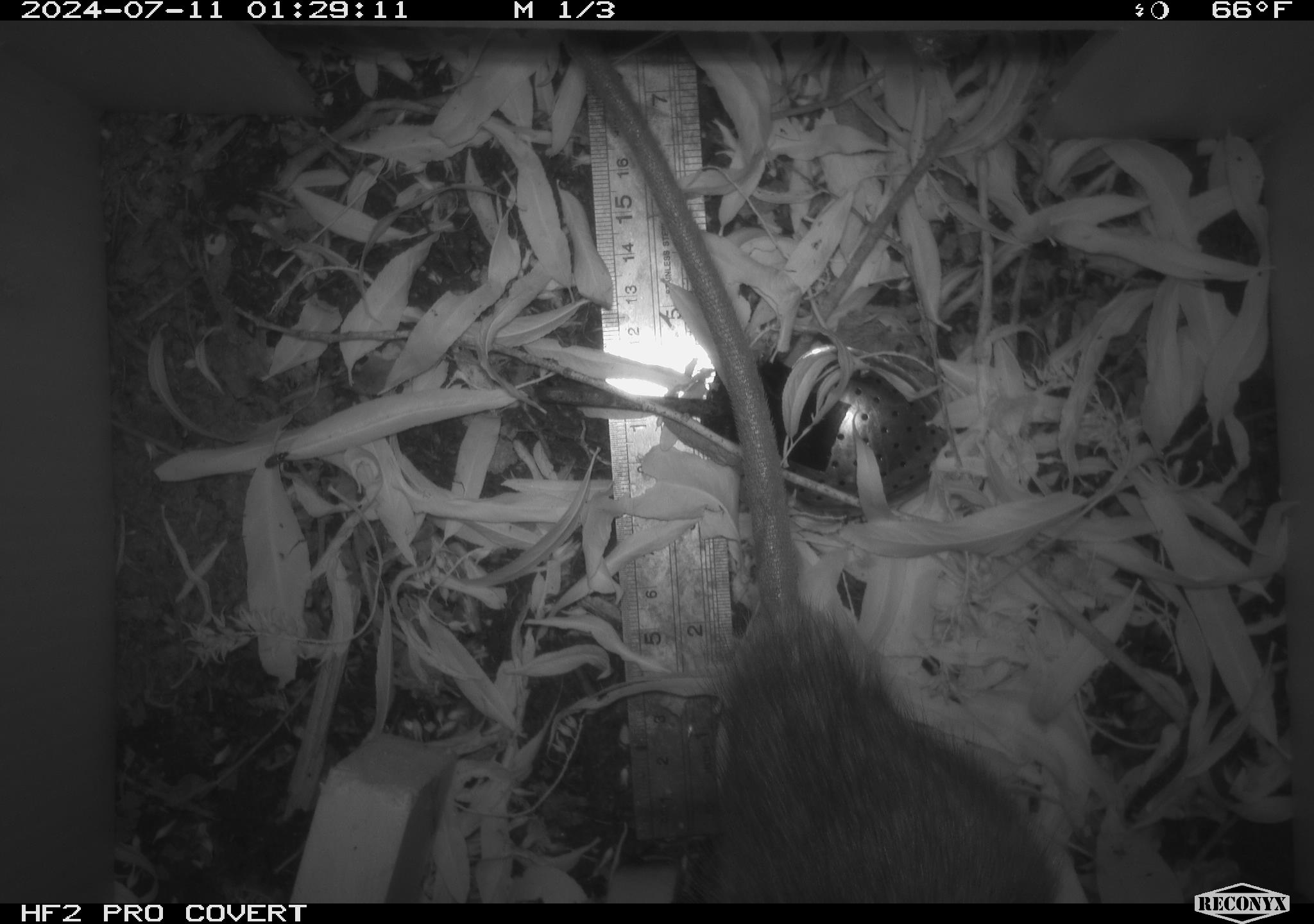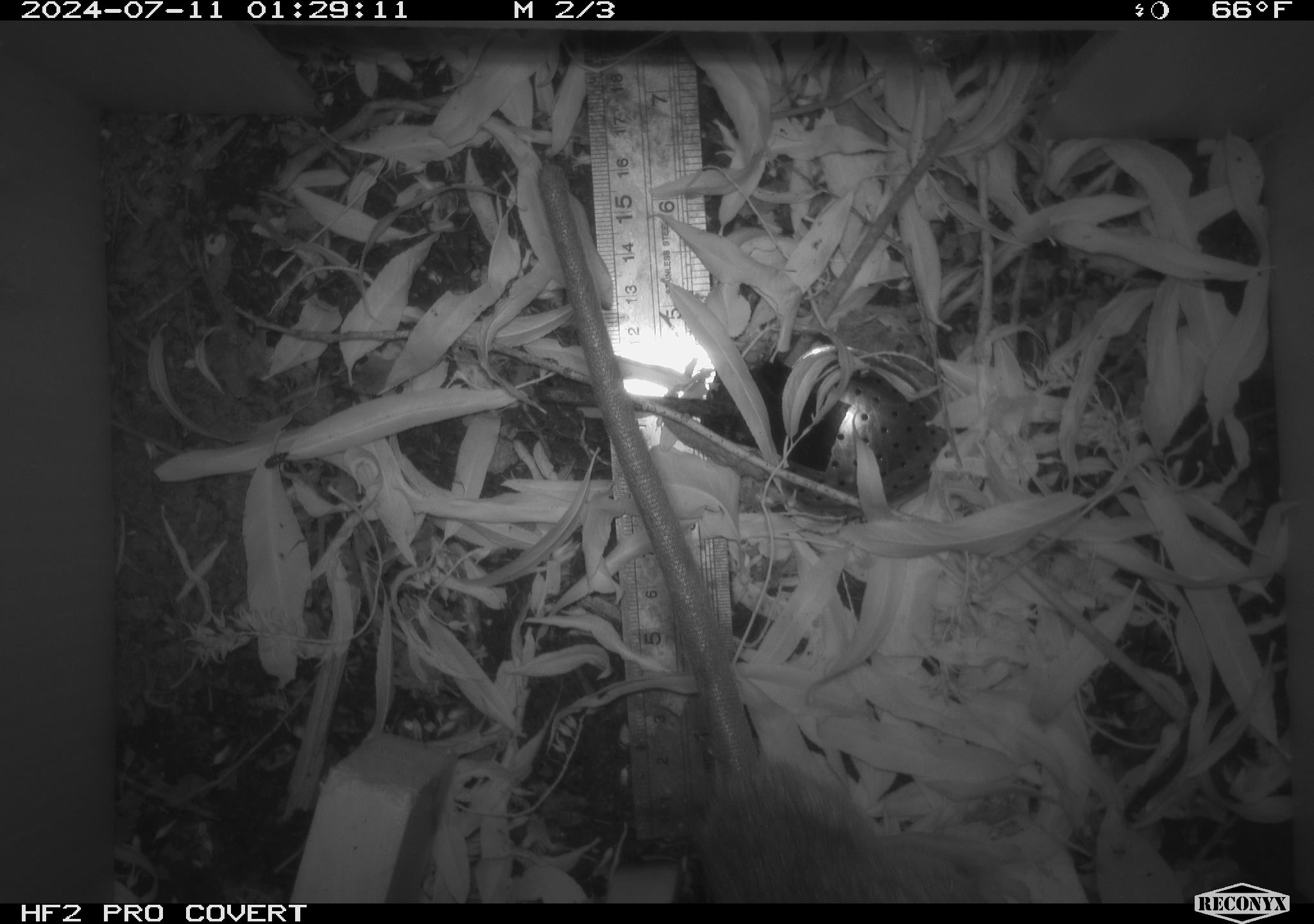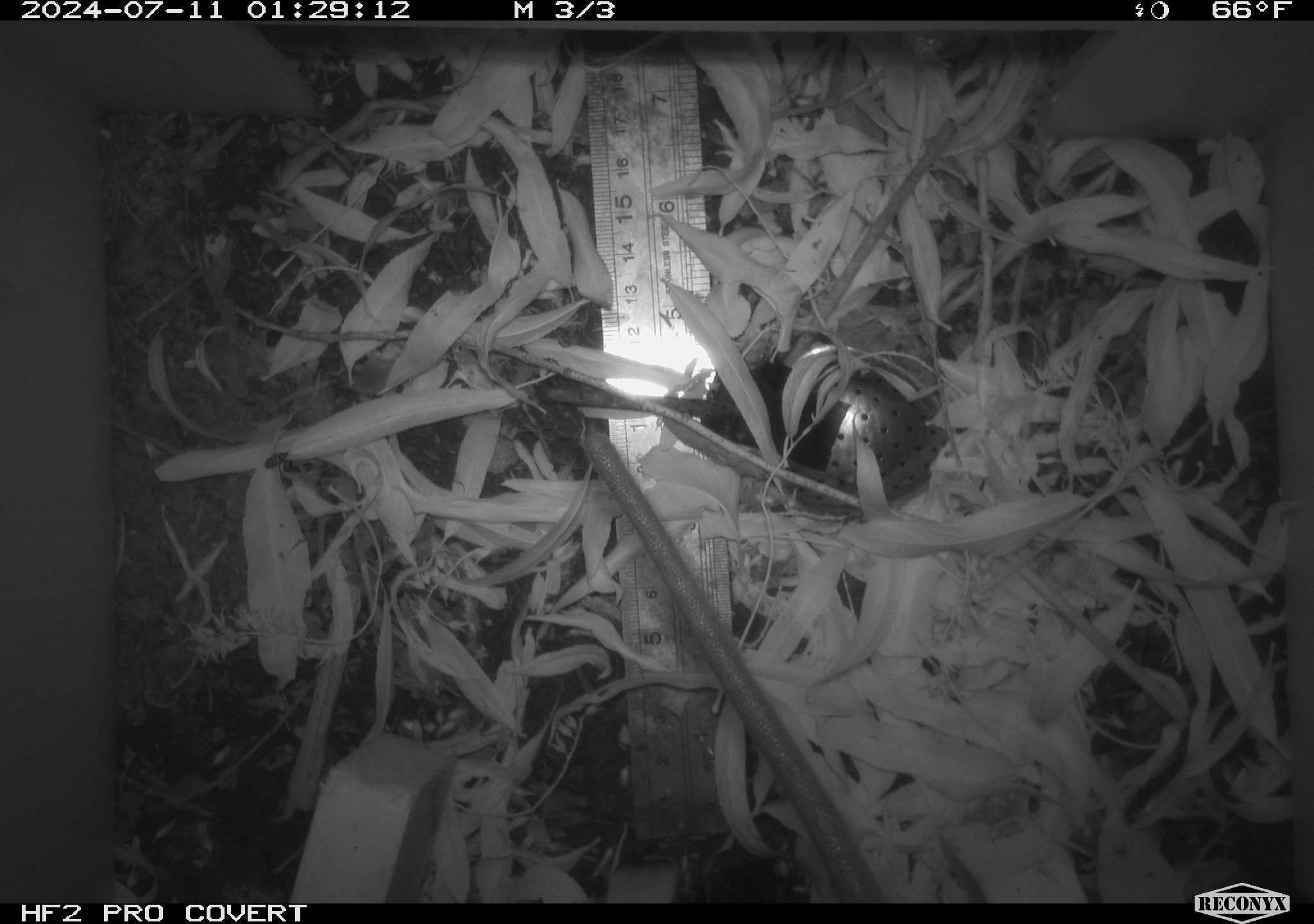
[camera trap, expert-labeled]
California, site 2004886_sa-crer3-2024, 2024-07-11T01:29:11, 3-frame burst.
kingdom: Animalia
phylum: Chordata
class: Mammalia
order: Rodentia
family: Muridae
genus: Rattus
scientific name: Rattus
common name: rat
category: rattus species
Rattus species (rat) (Rattus).